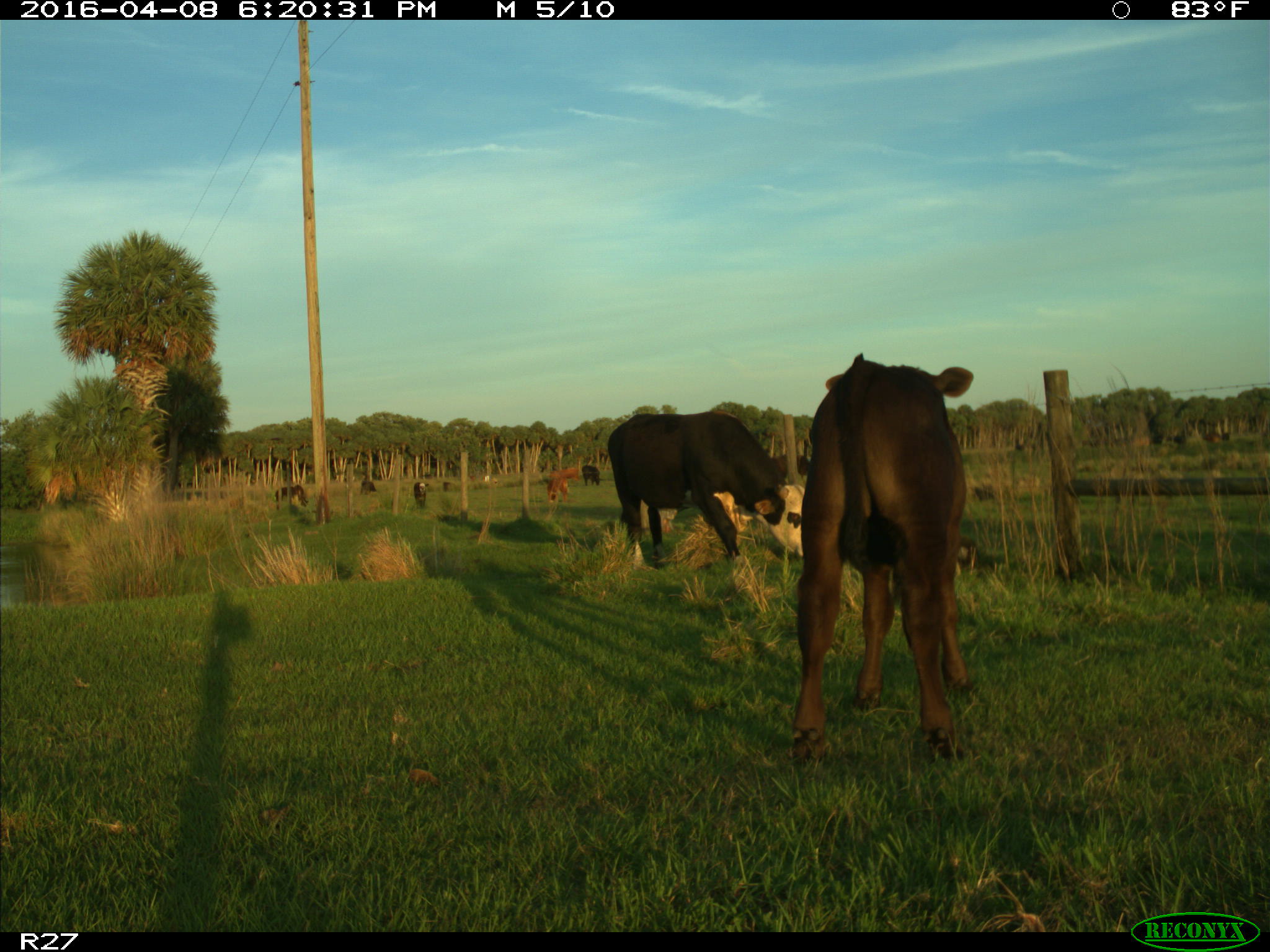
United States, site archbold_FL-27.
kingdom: Animalia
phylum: Chordata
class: Mammalia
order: Artiodactyla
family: Bovidae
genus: Bos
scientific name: Bos taurus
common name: domestic cow